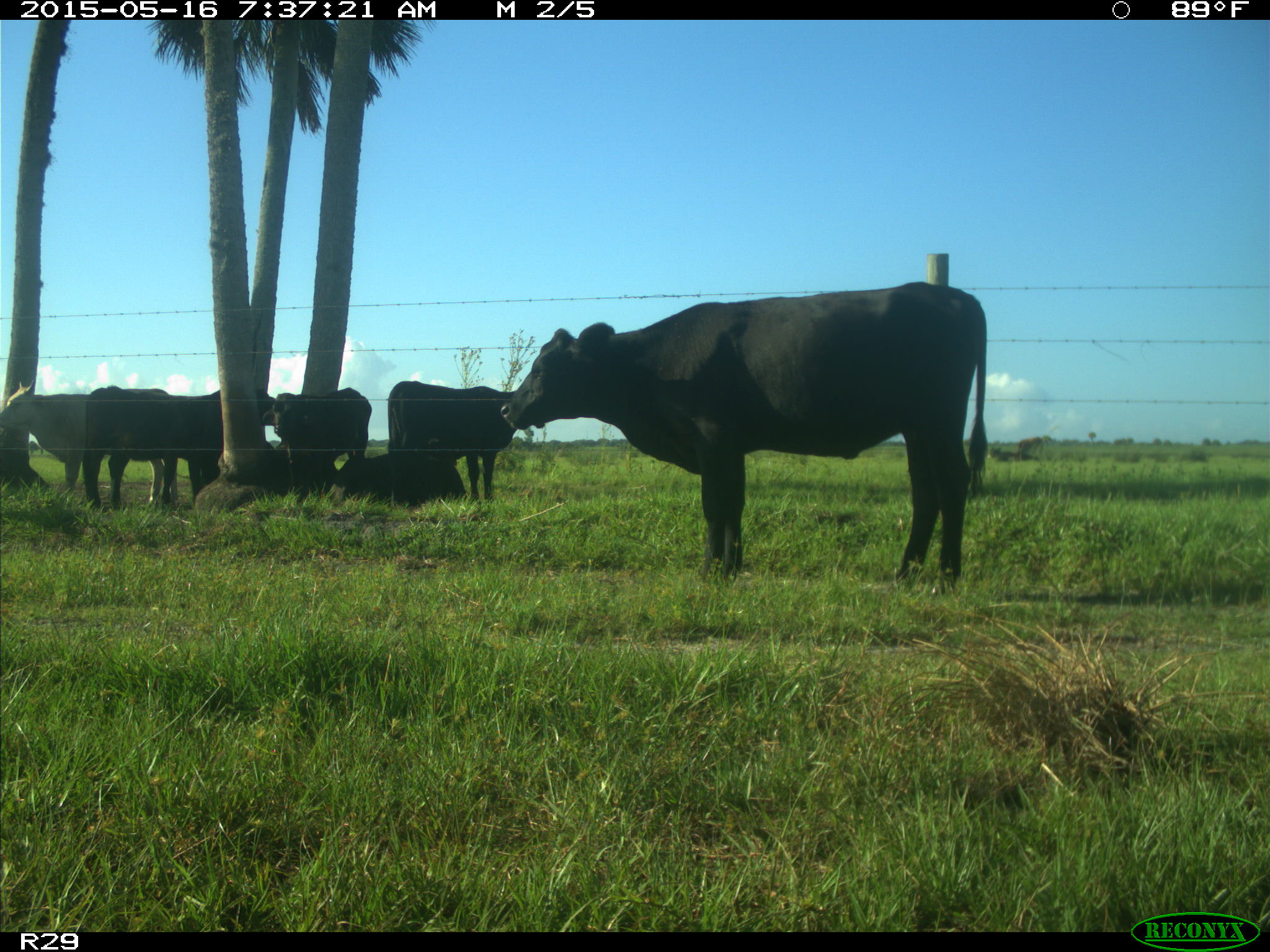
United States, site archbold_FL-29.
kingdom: Animalia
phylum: Chordata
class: Mammalia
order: Artiodactyla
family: Bovidae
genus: Bos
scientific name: Bos taurus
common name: domestic cow